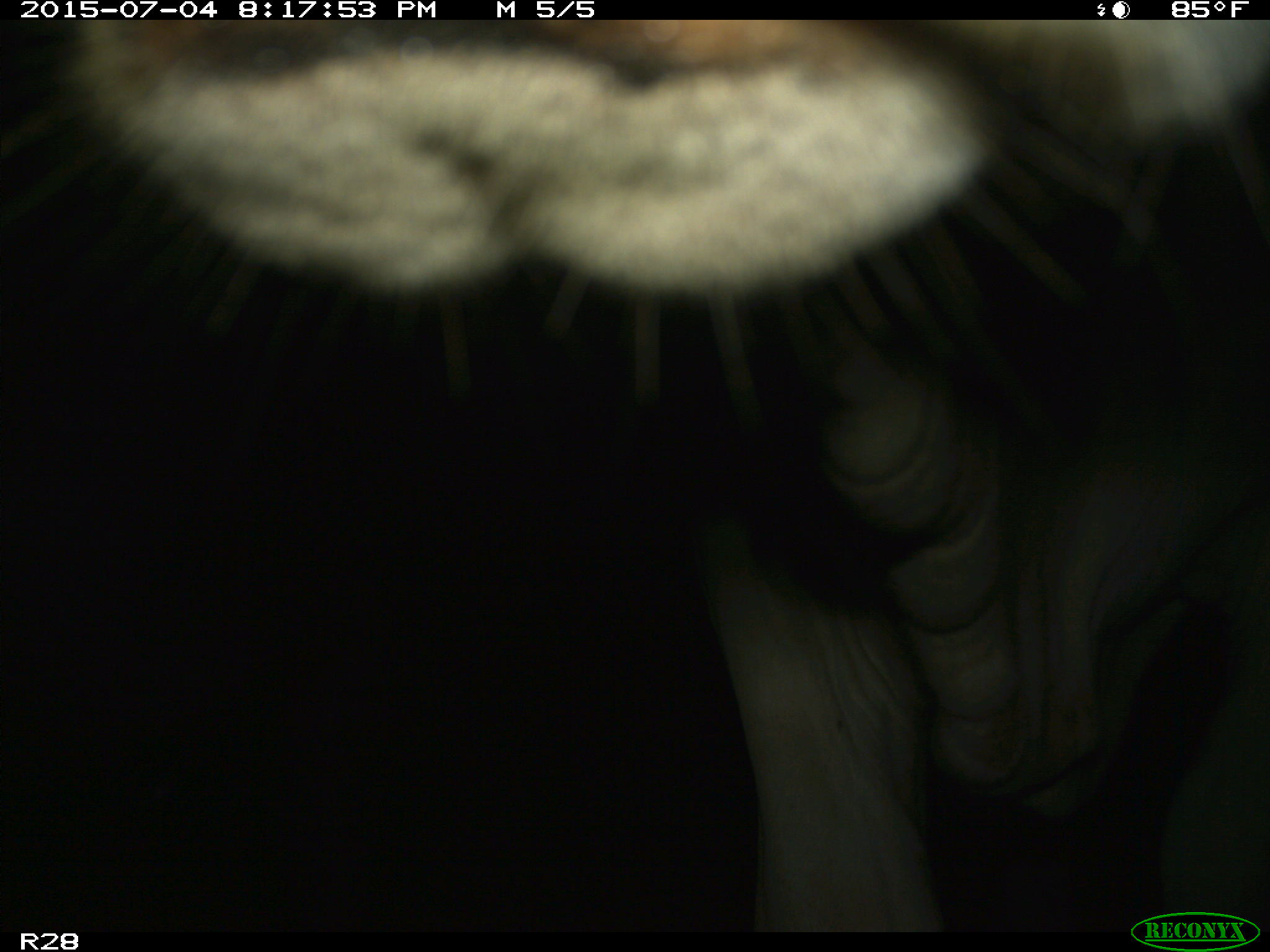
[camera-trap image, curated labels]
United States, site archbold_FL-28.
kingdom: Animalia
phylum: Chordata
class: Mammalia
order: Artiodactyla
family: Bovidae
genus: Bos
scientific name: Bos taurus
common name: domestic cow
Bos taurus (domestic cow).